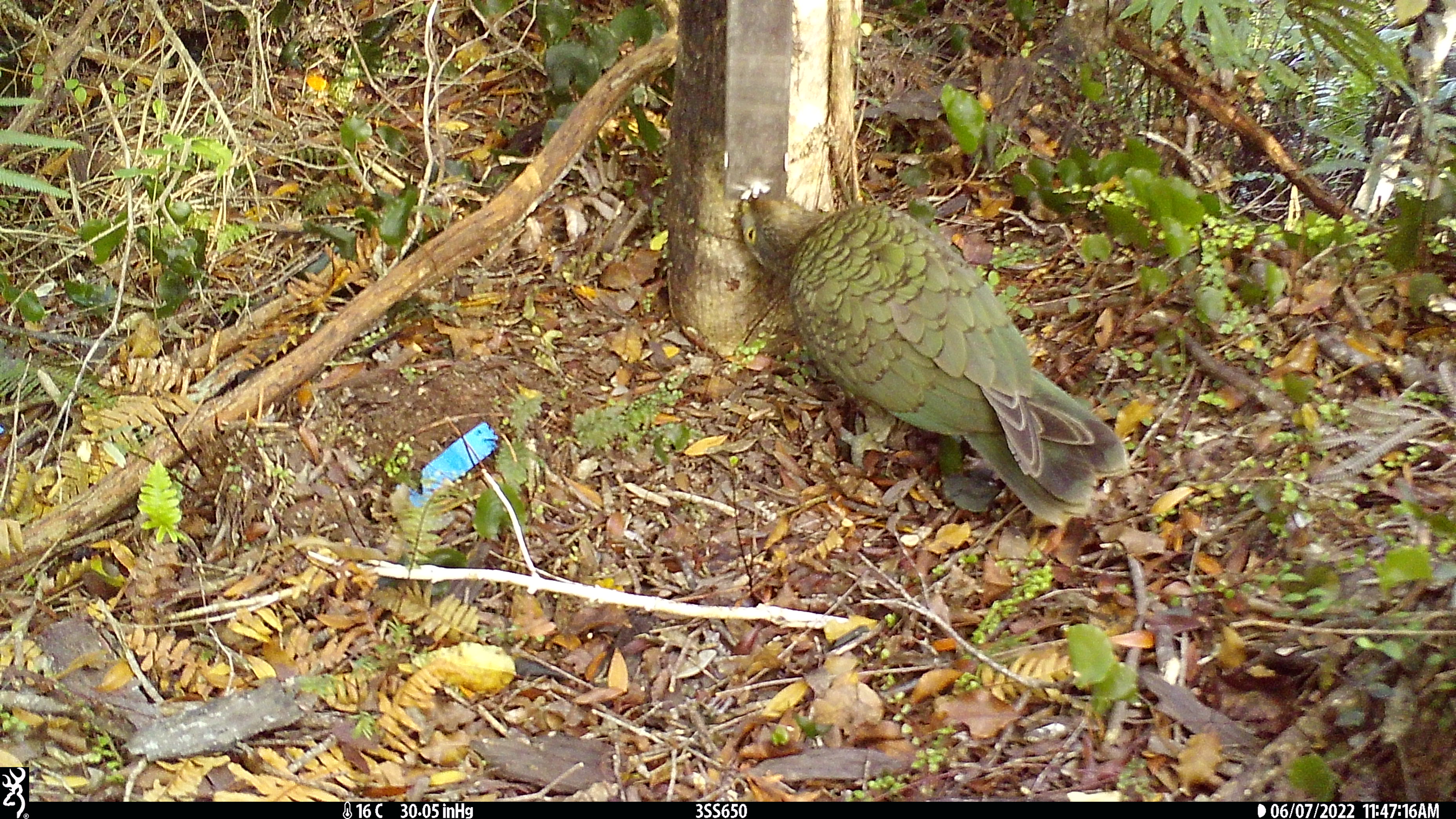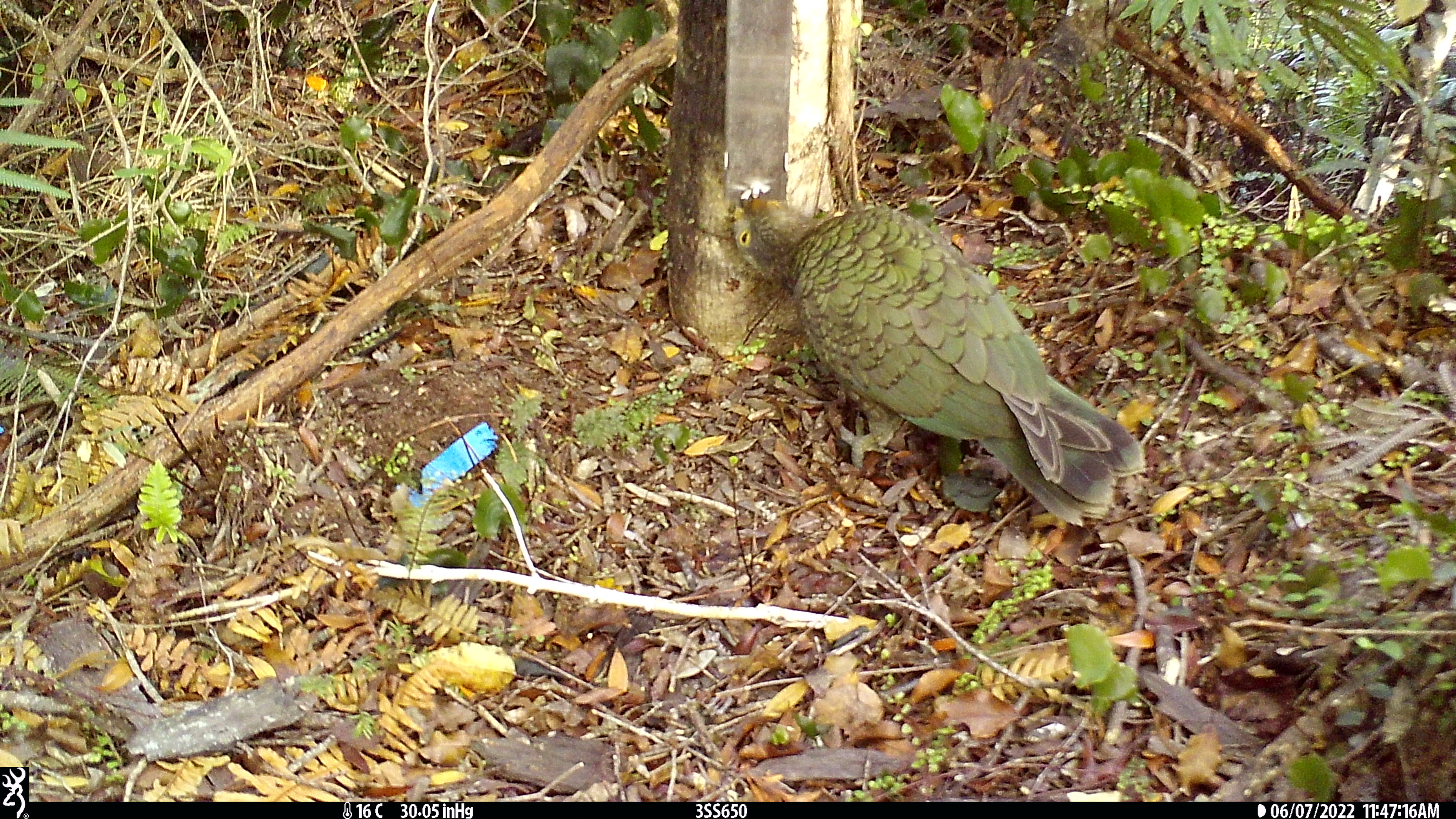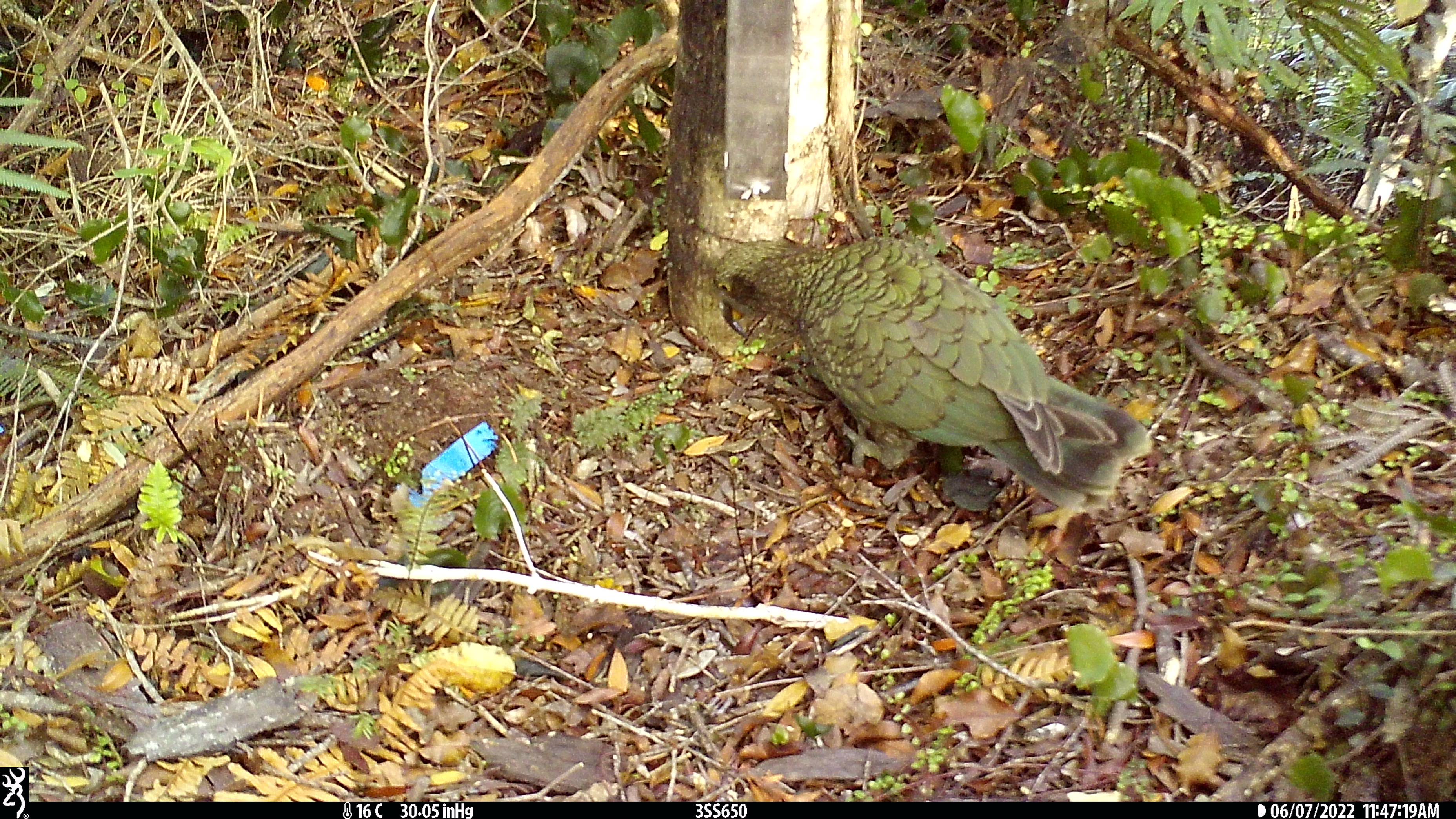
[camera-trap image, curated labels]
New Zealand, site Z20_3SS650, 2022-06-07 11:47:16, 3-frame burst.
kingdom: Animalia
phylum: Chordata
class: Aves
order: Psittaciformes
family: Strigopidae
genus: Nestor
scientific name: Nestor notabilis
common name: kea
Kea (Nestor notabilis).